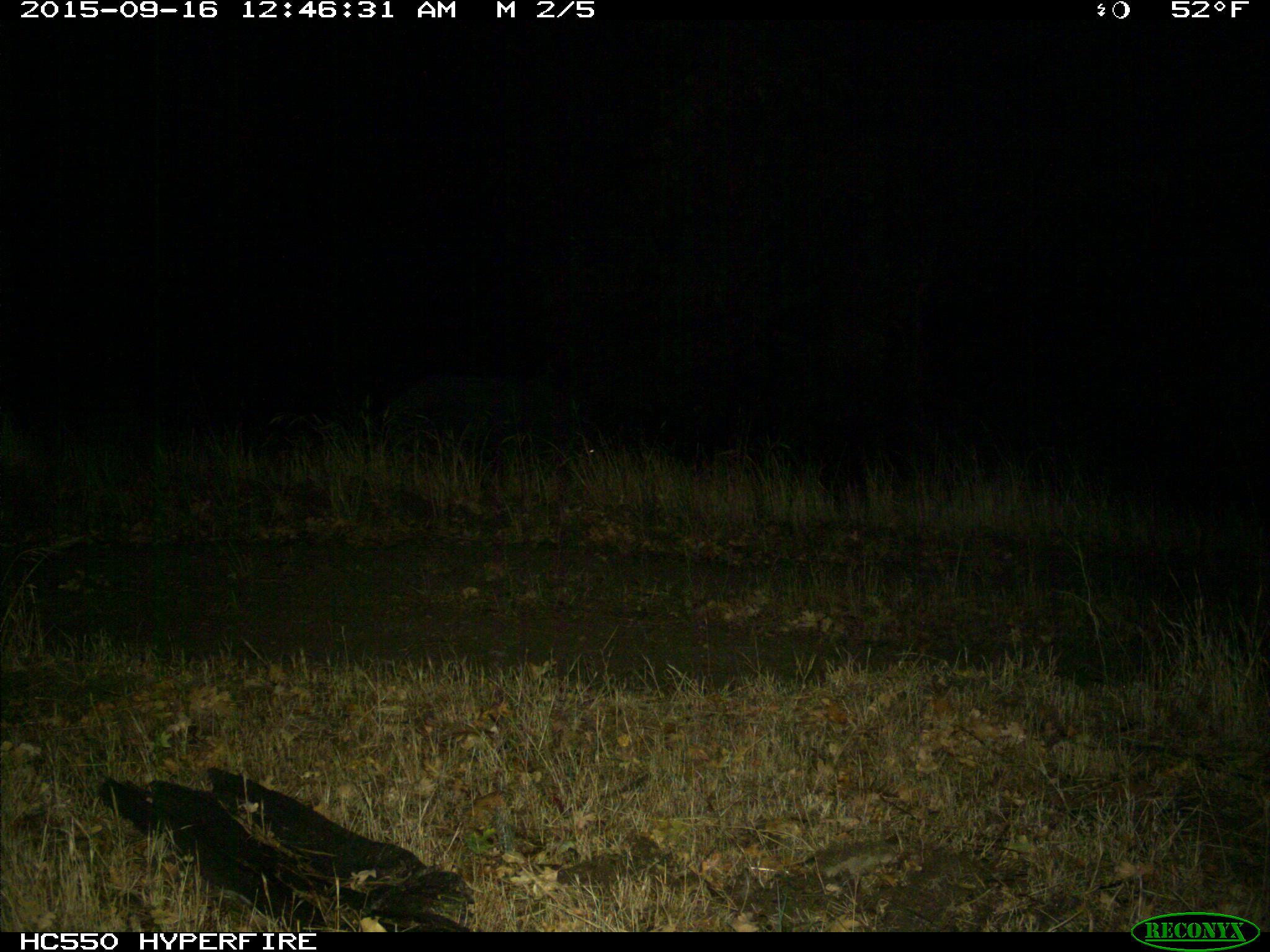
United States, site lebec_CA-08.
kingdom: Animalia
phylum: Chordata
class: Mammalia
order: Artiodactyla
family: Suidae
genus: Sus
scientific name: Sus scrofa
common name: wild boar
Sus scrofa (wild boar).